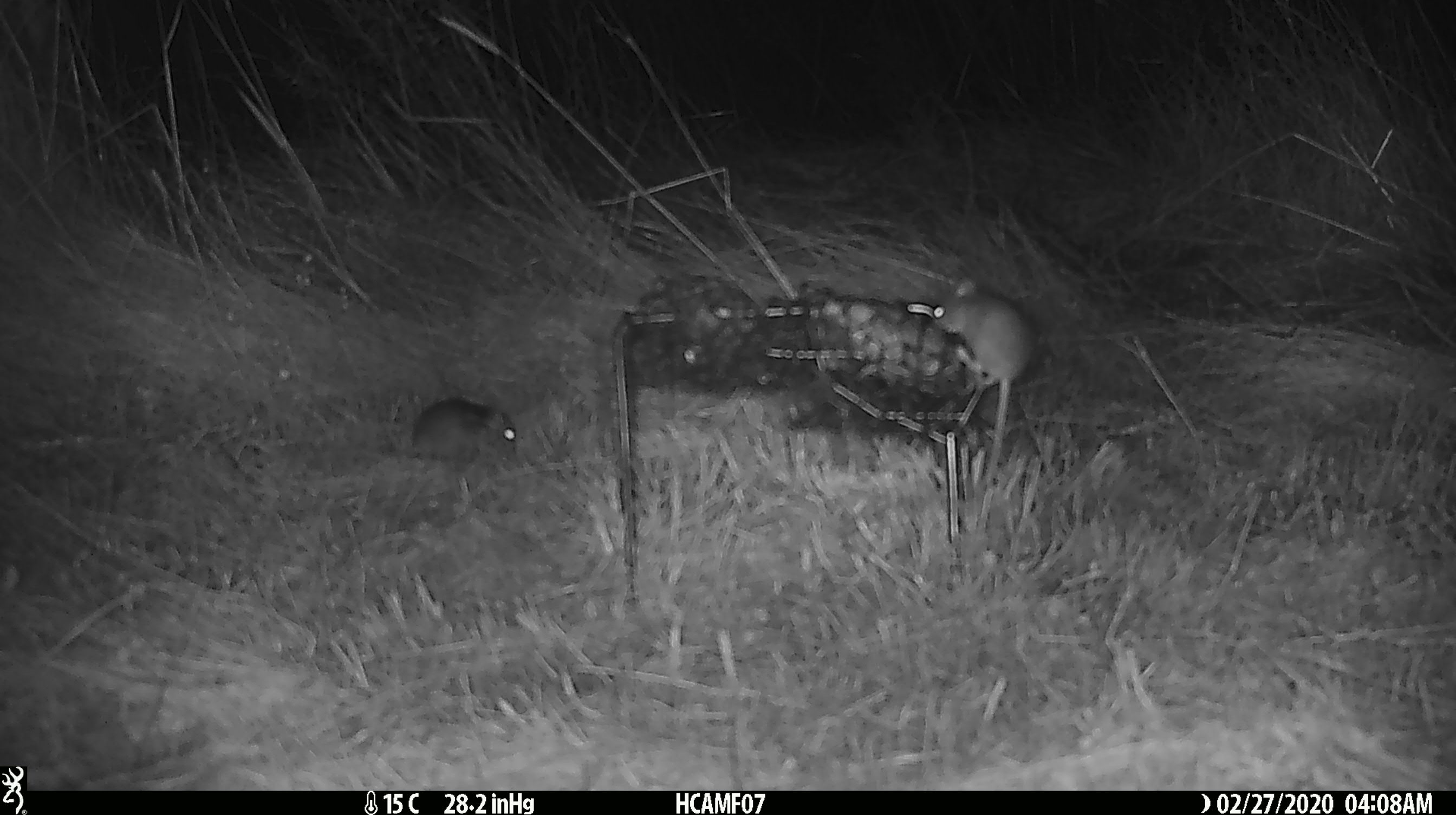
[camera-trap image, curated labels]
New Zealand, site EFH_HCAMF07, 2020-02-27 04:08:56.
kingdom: Animalia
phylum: Chordata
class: Mammalia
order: Rodentia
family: Muridae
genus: Mus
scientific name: Mus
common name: mouse